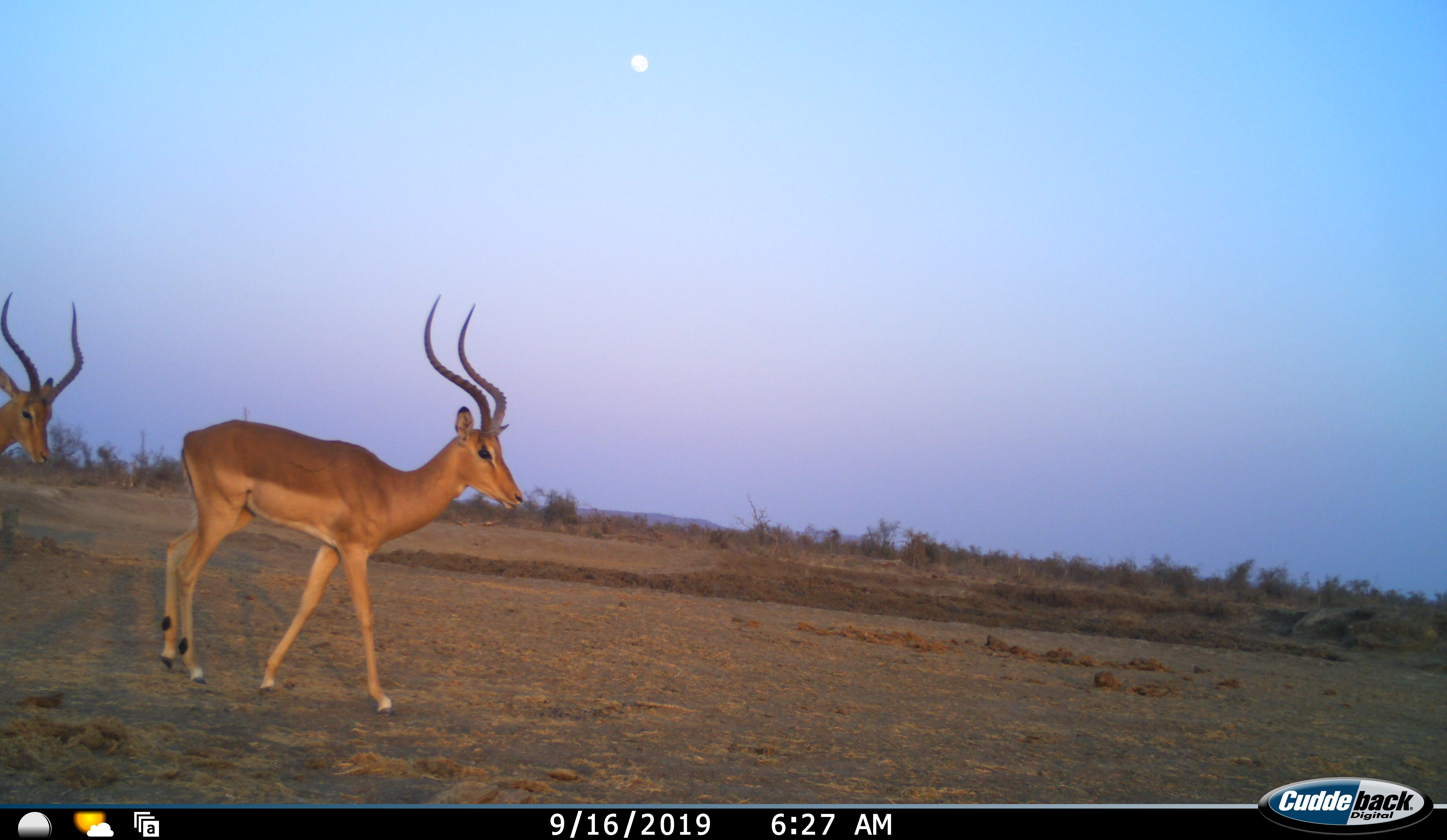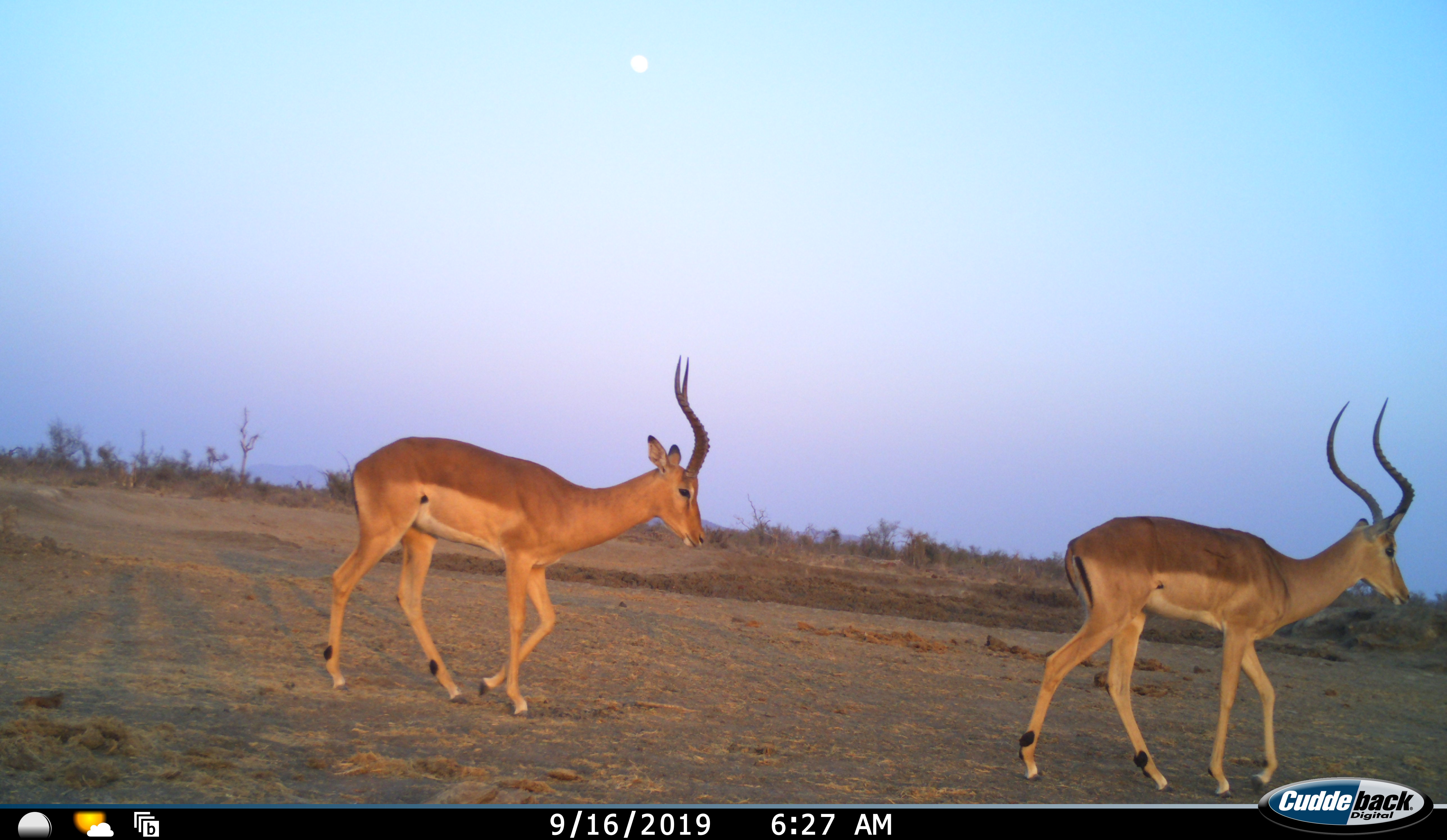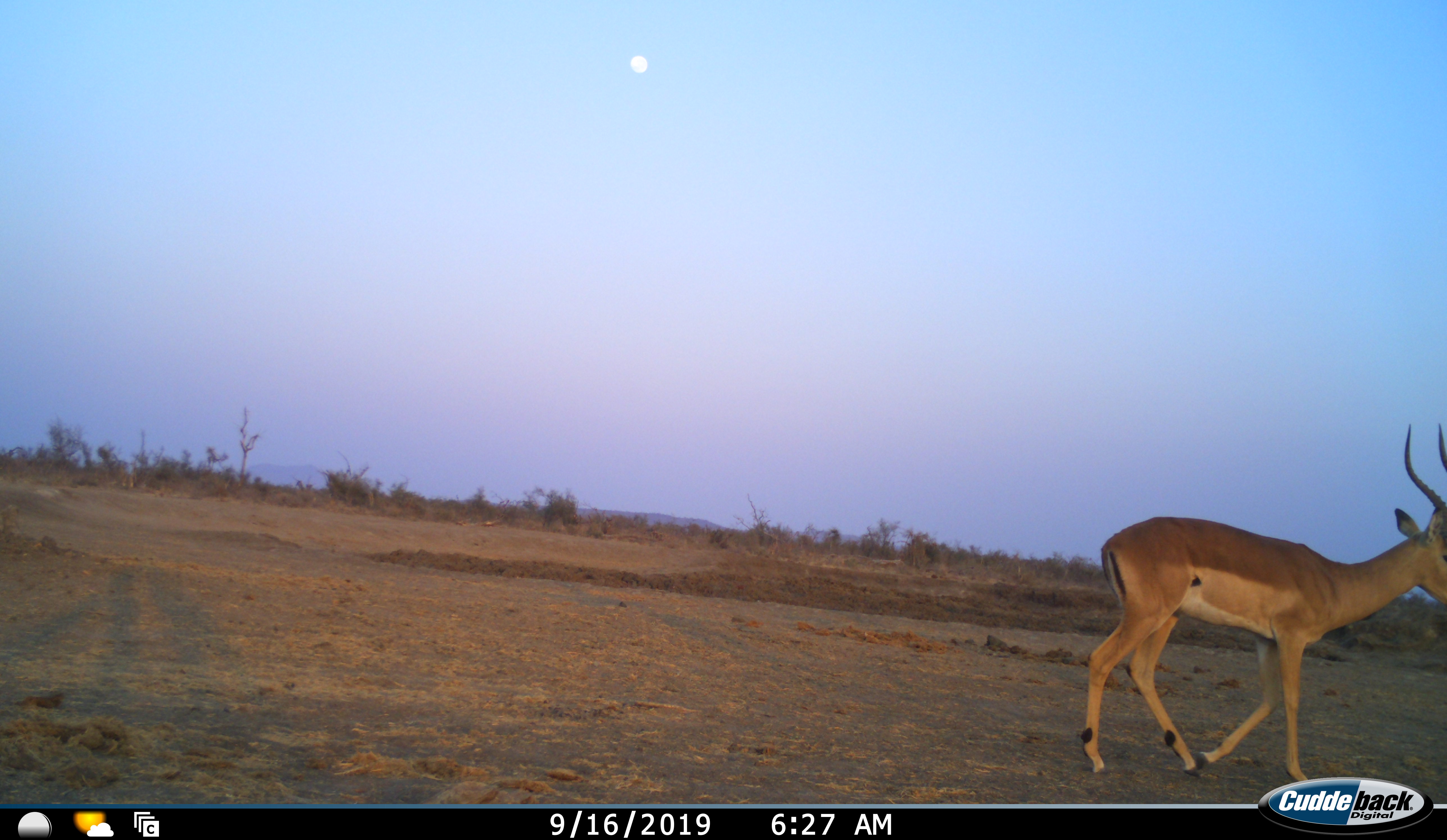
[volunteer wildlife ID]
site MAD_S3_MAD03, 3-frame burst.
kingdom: Animalia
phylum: Chordata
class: Mammalia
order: Artiodactyla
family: Bovidae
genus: Aepyceros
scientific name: Aepyceros melampus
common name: impala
Impala (Aepyceros melampus), count 2. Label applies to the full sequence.